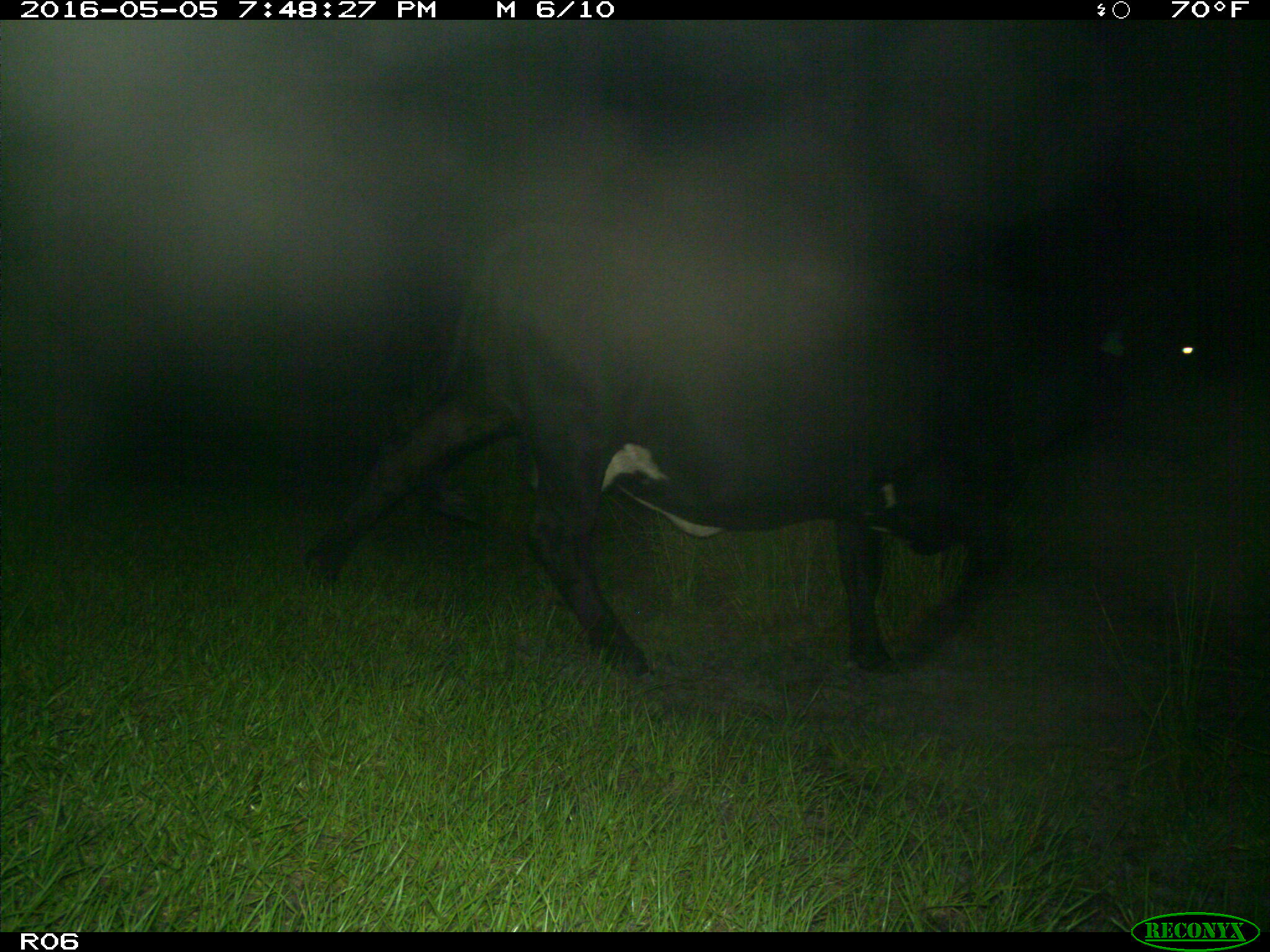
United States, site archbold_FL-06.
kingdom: Animalia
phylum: Chordata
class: Mammalia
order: Artiodactyla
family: Bovidae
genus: Bos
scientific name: Bos taurus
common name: domestic cow